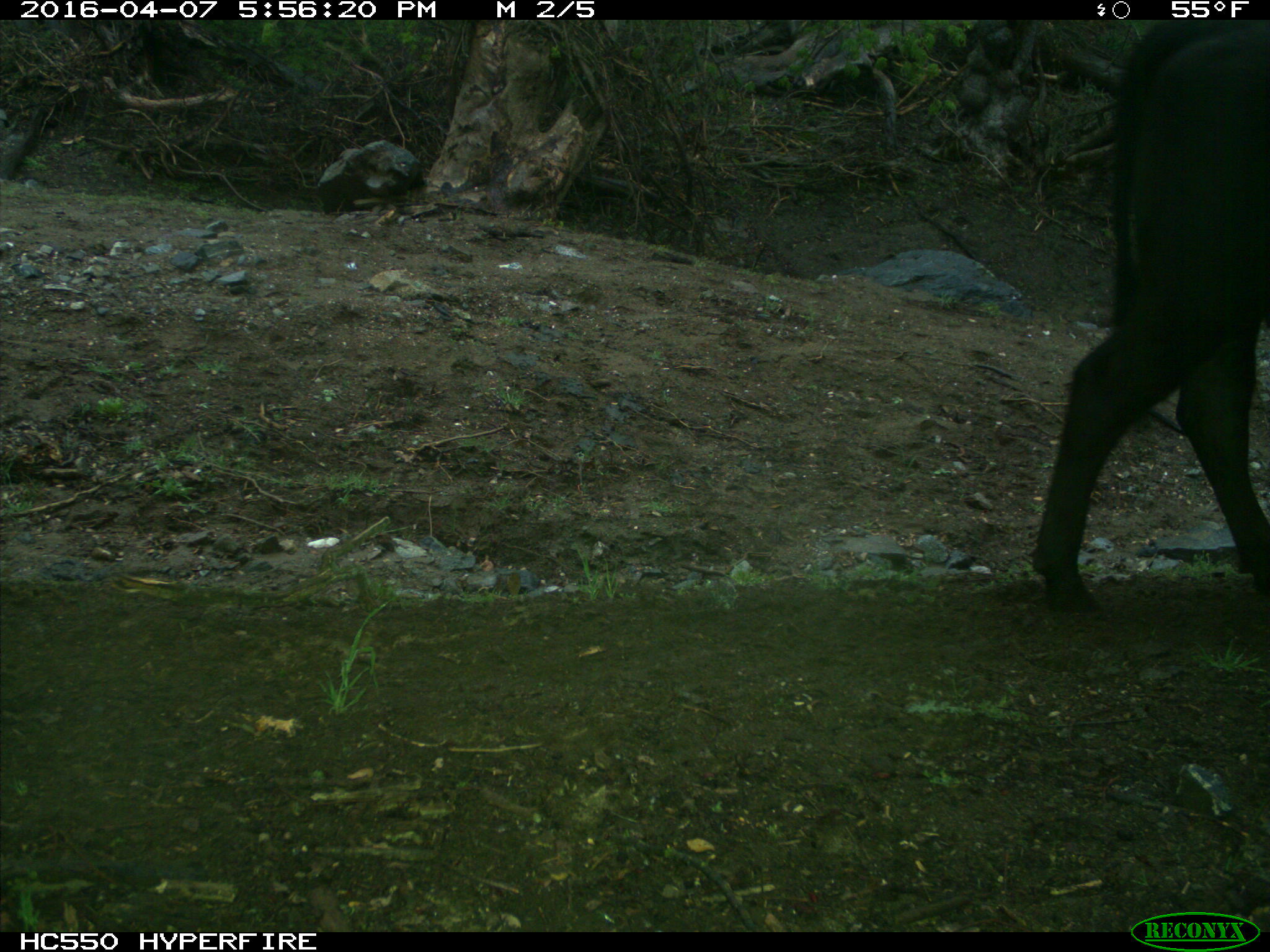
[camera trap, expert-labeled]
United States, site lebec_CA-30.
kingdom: Animalia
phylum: Chordata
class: Mammalia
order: Artiodactyla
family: Bovidae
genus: Bos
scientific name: Bos taurus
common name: domestic cow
Bos taurus (domestic cow).